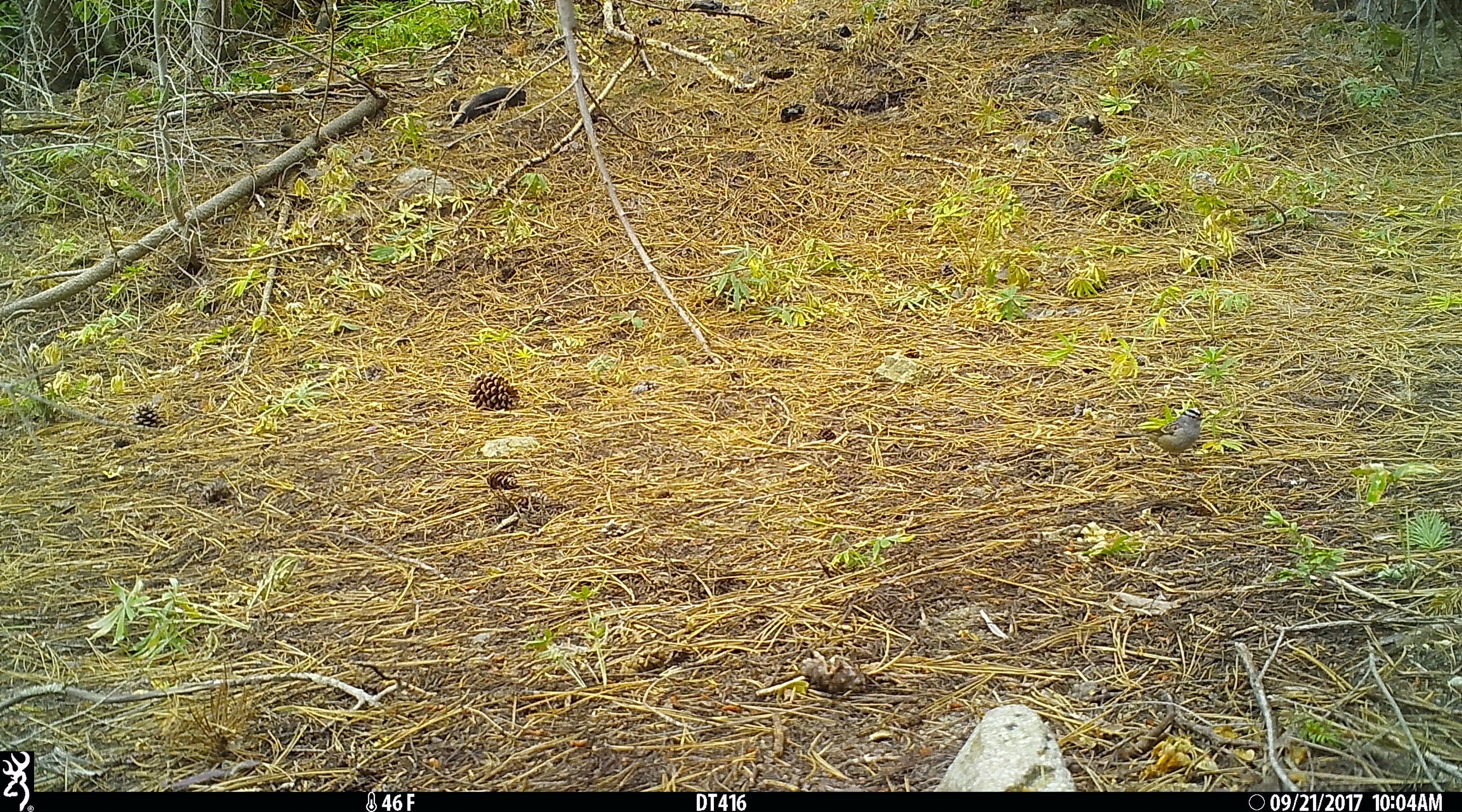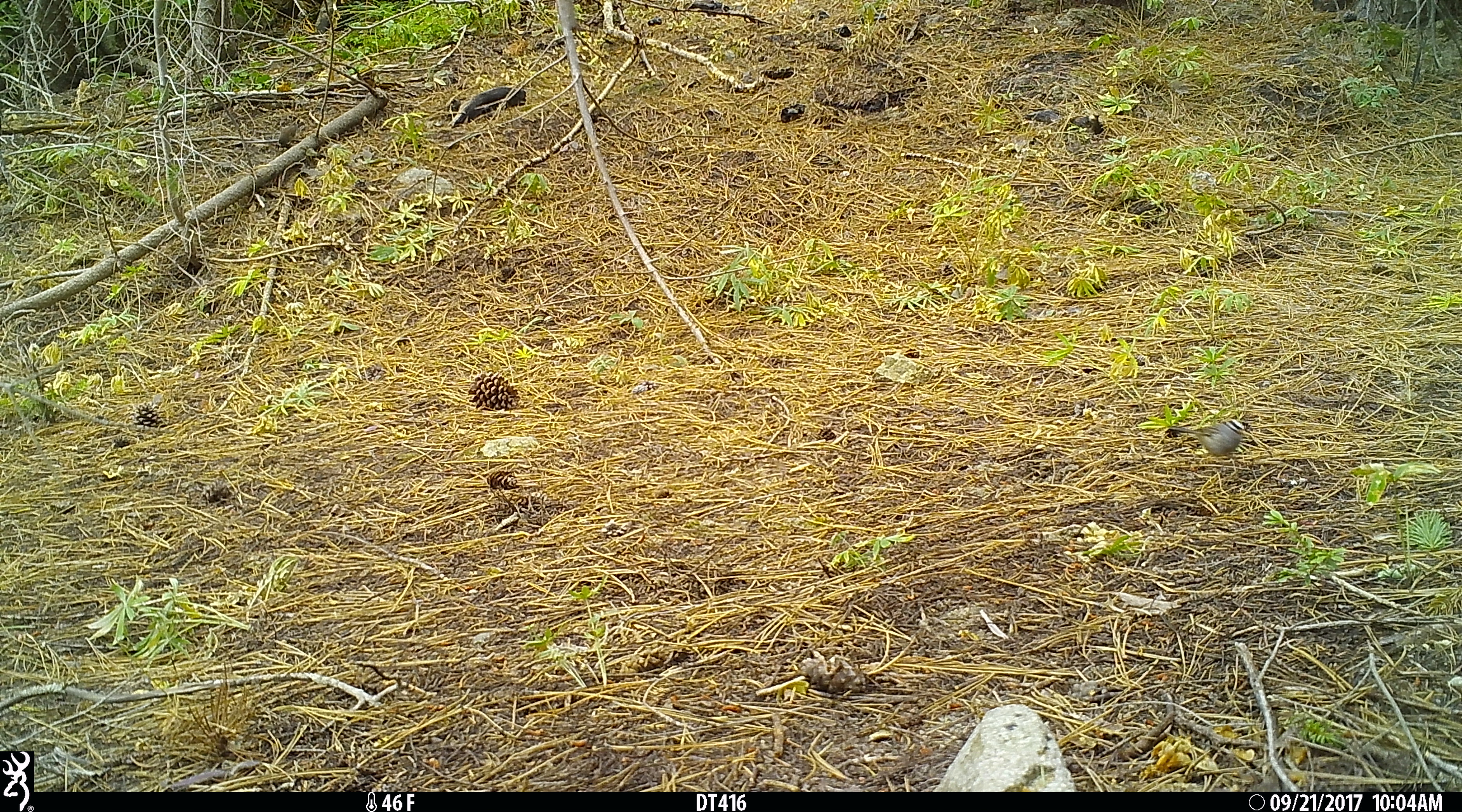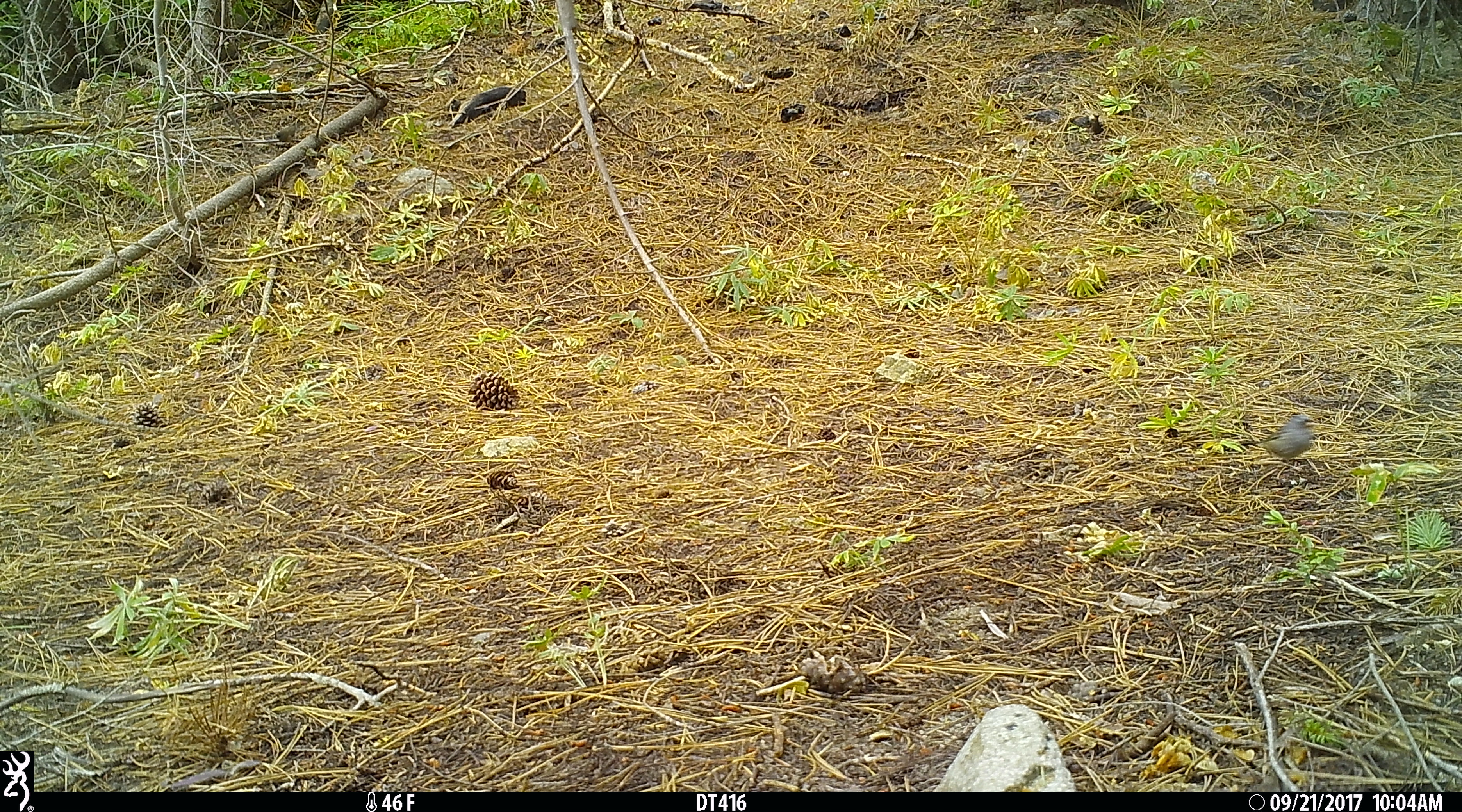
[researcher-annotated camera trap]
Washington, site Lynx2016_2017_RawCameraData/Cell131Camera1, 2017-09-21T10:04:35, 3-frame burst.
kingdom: Animalia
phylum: Chordata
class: Aves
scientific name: Aves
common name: birds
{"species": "Aves (birds)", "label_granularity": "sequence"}